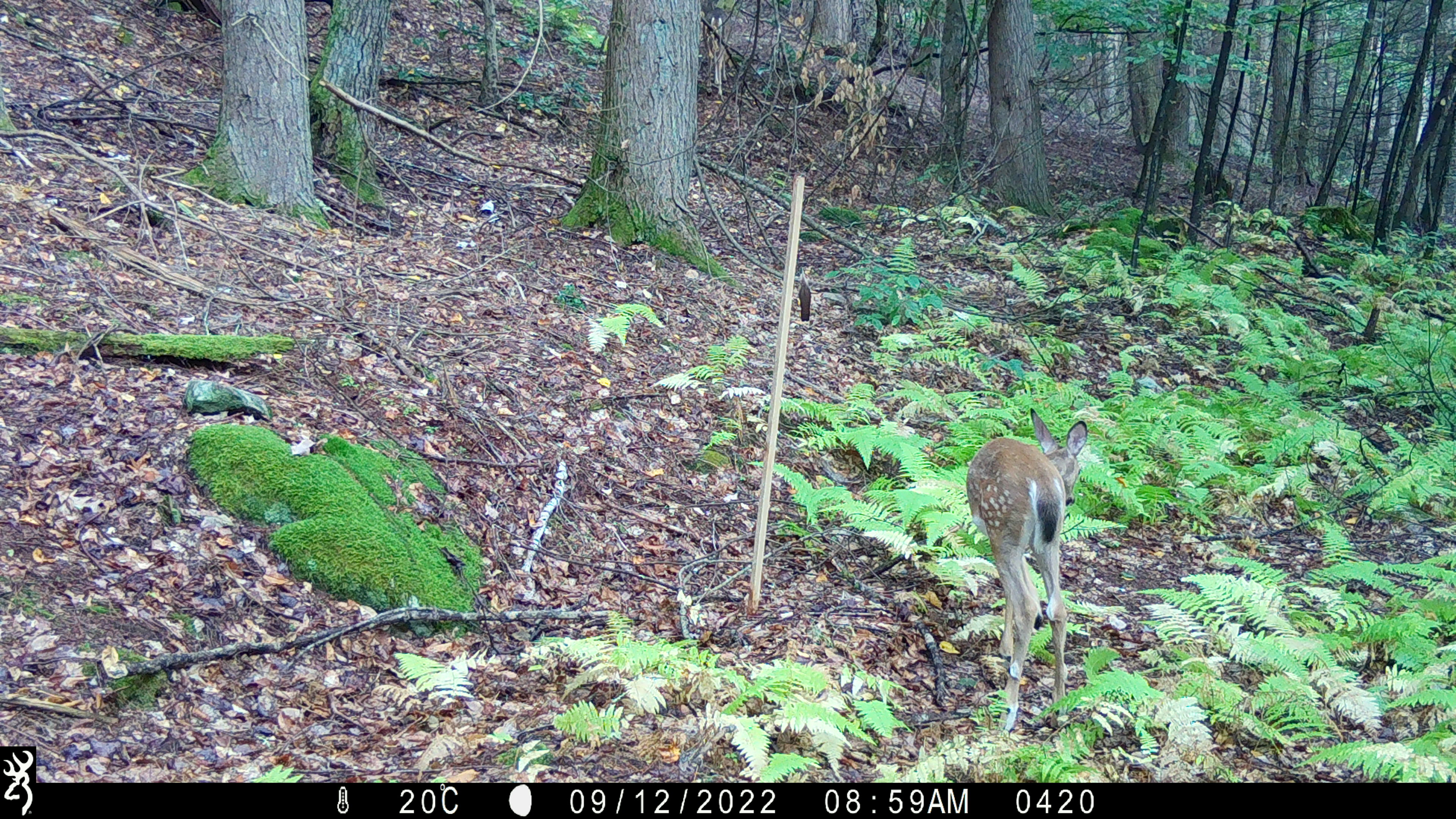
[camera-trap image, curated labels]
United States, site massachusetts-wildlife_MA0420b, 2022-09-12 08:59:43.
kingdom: Animalia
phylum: Chordata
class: Mammalia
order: Artiodactyla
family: Cervidae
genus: Odocoileus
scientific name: Odocoileus virginianus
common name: white-tailed deer